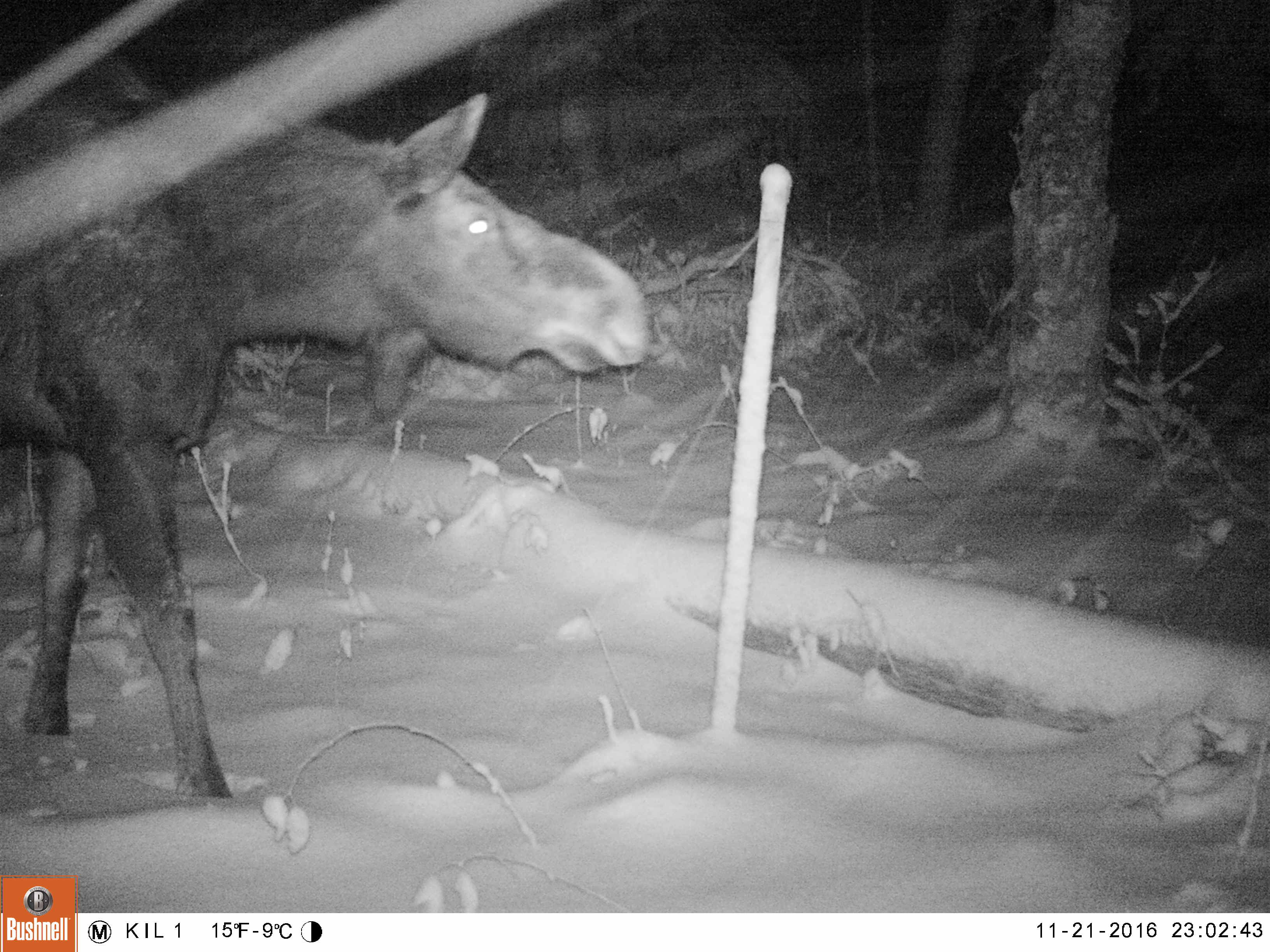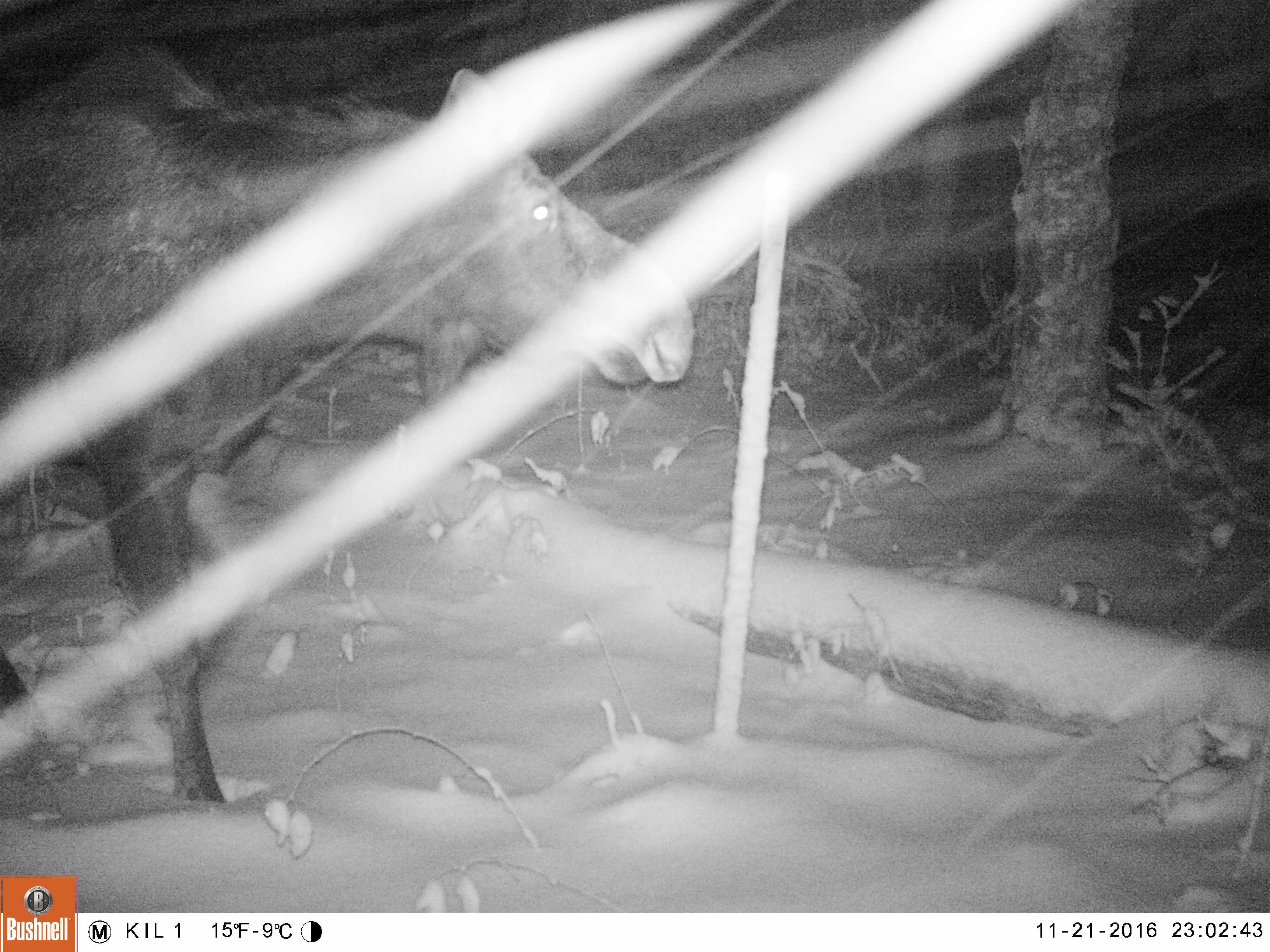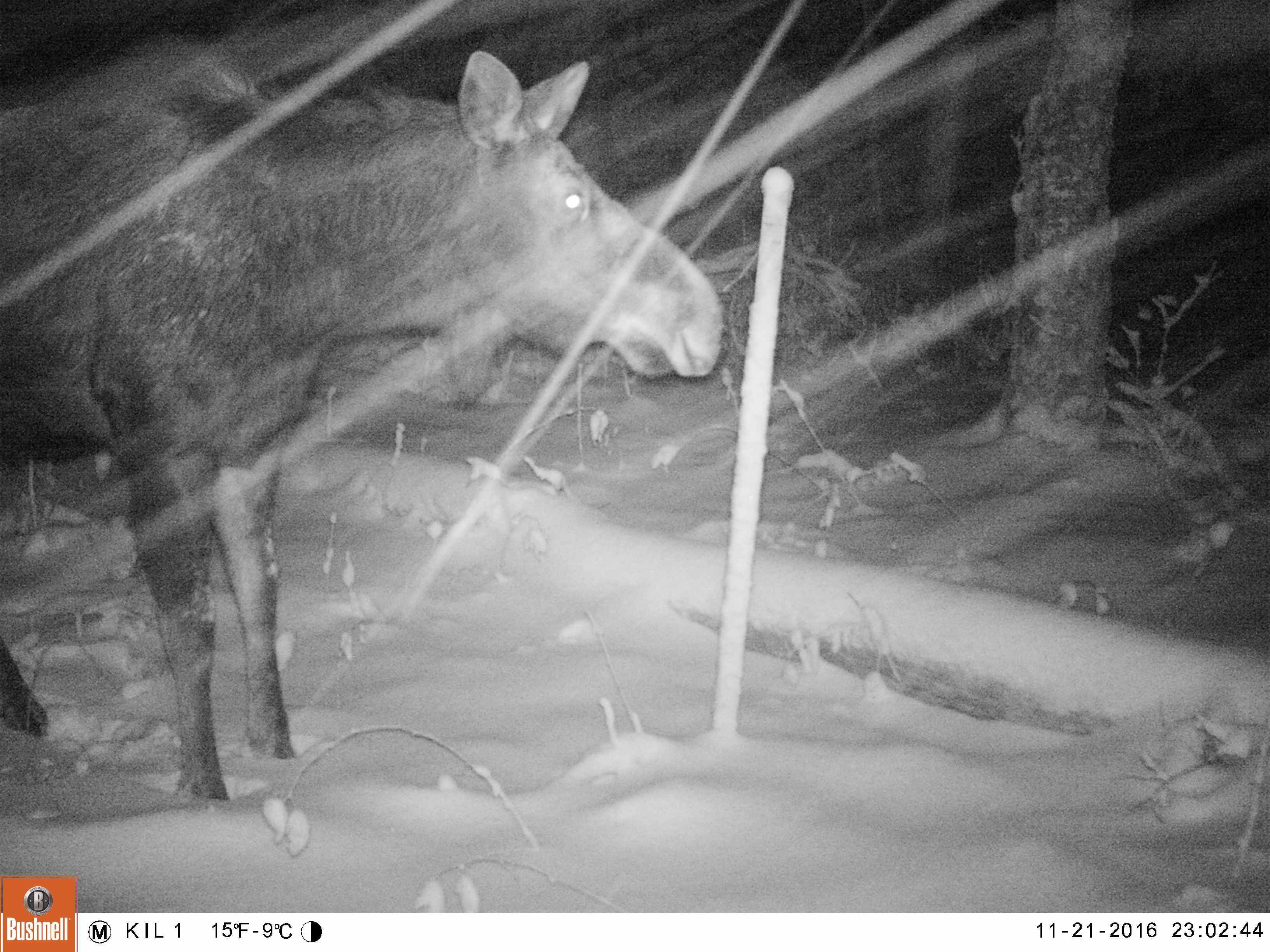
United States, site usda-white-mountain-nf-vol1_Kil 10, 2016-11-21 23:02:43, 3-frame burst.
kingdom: Animalia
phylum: Chordata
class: Mammalia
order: Artiodactyla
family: Cervidae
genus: Alces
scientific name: Alces alces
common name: moose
Moose (Alces alces).